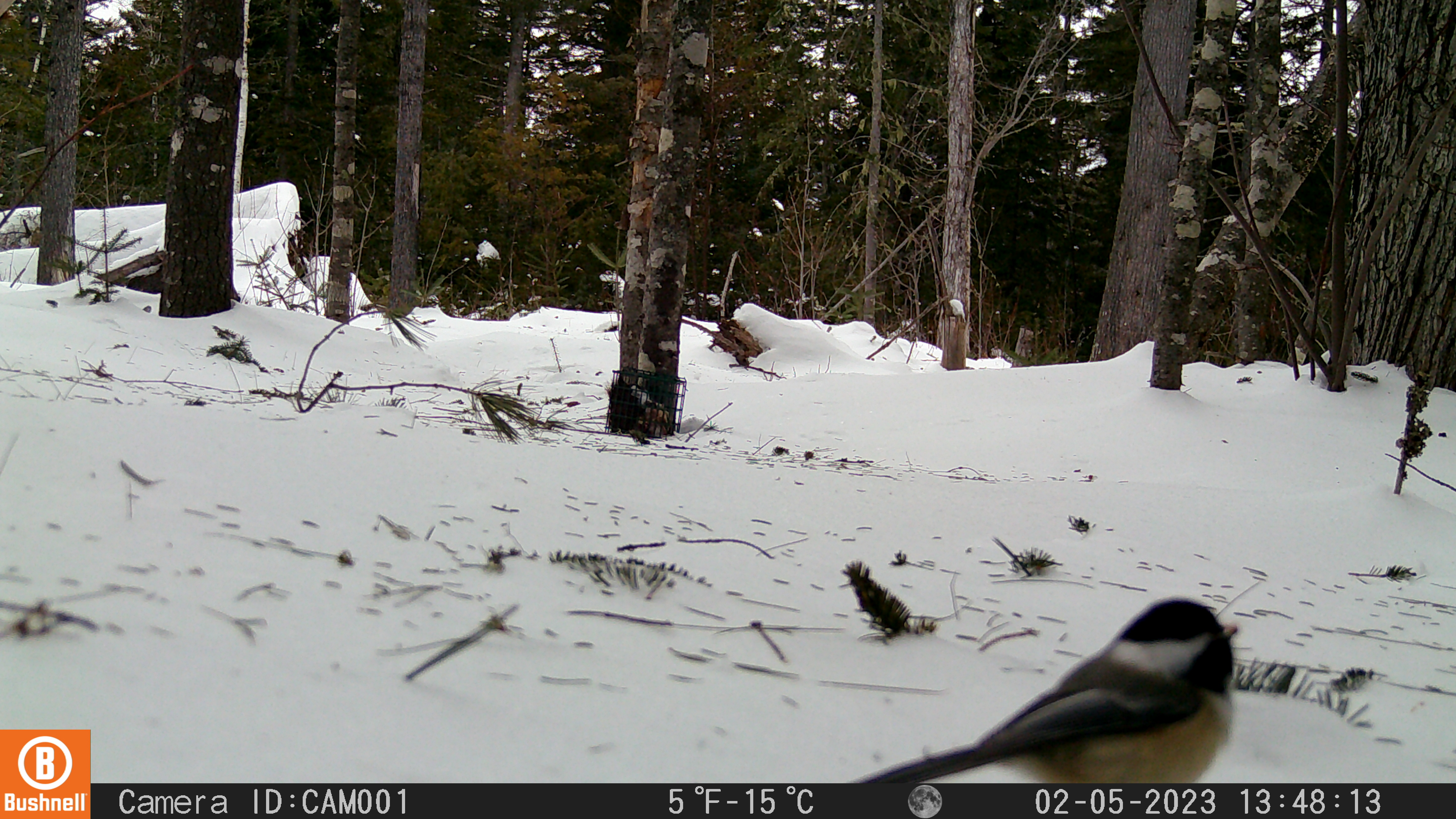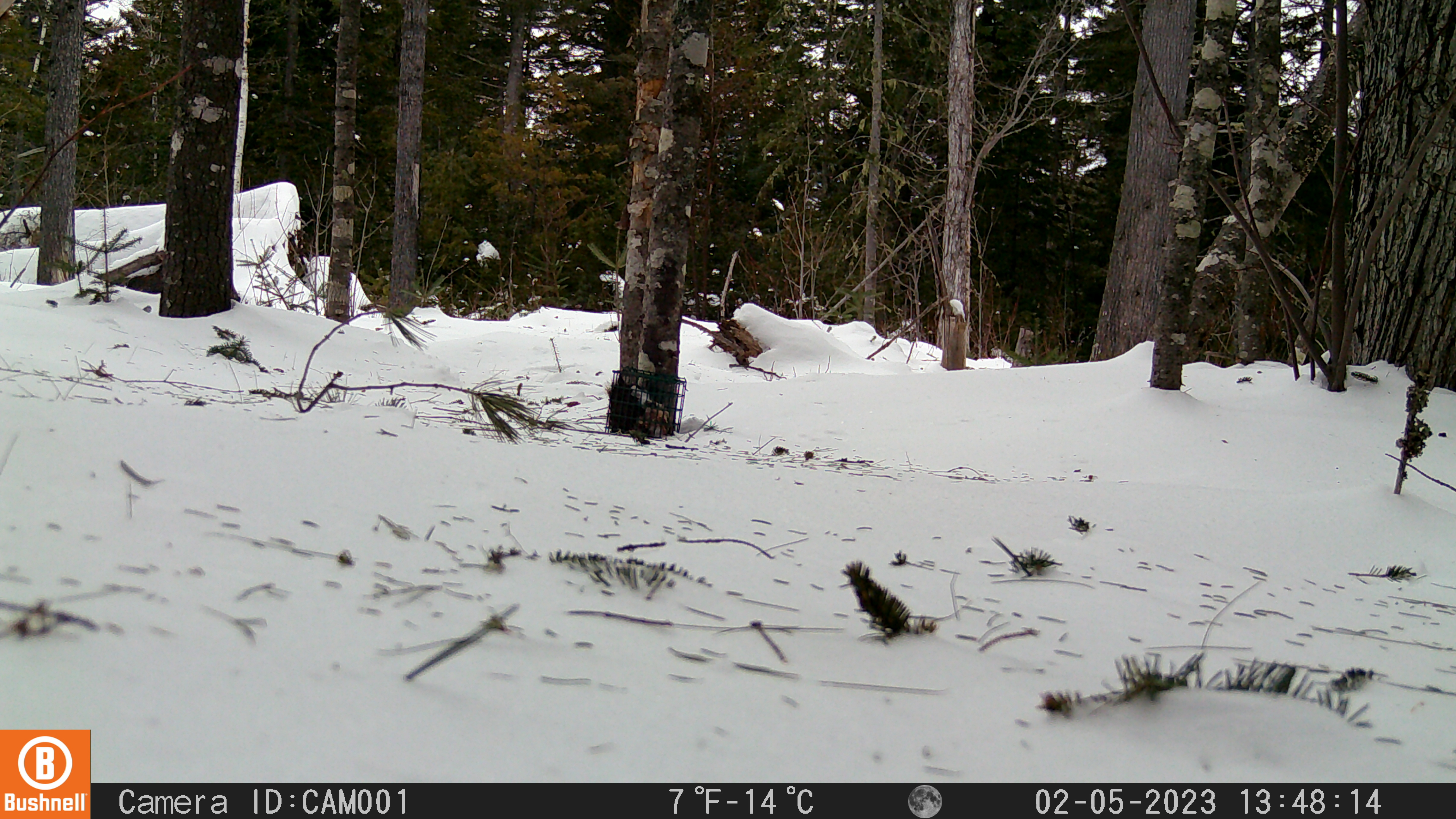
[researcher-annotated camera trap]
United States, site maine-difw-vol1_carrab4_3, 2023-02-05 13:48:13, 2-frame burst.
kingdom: Animalia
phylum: Chordata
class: Aves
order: Passeriformes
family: Paridae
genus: Poecile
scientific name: Poecile atricapillus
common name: black-capped chickadee